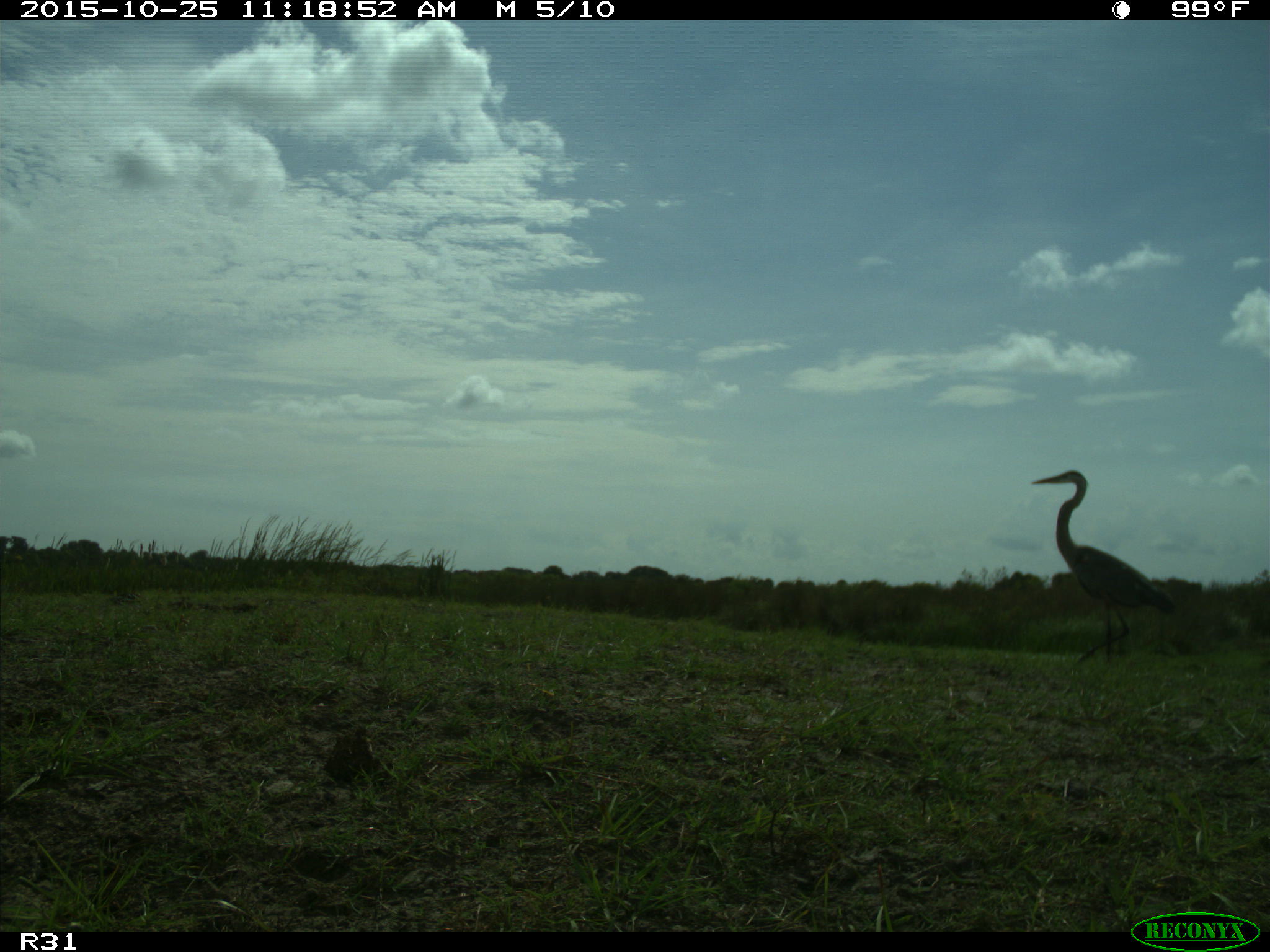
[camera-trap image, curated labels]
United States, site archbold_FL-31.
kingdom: Animalia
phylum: Chordata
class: Aves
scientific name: Aves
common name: birds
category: unidentified bird